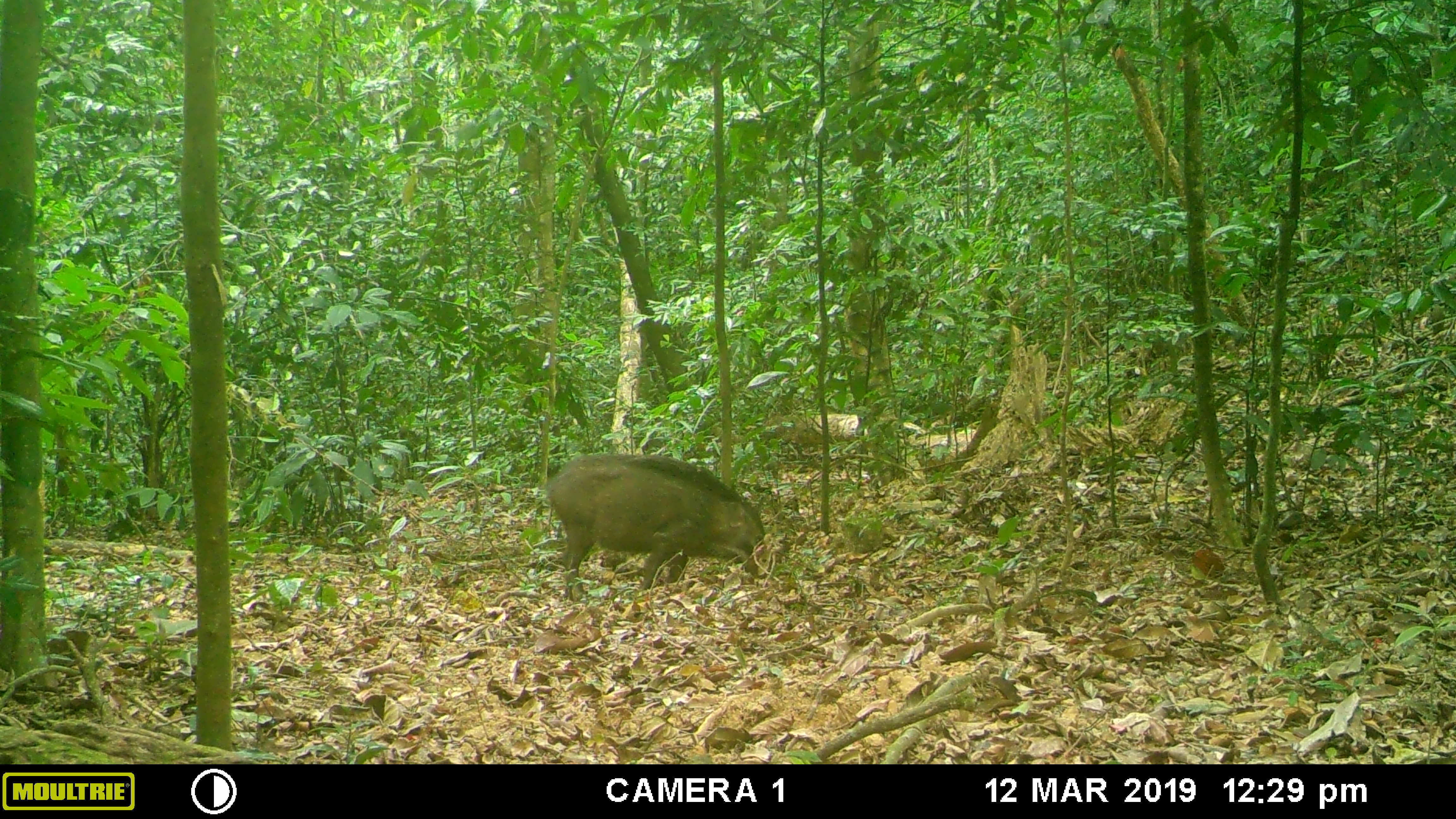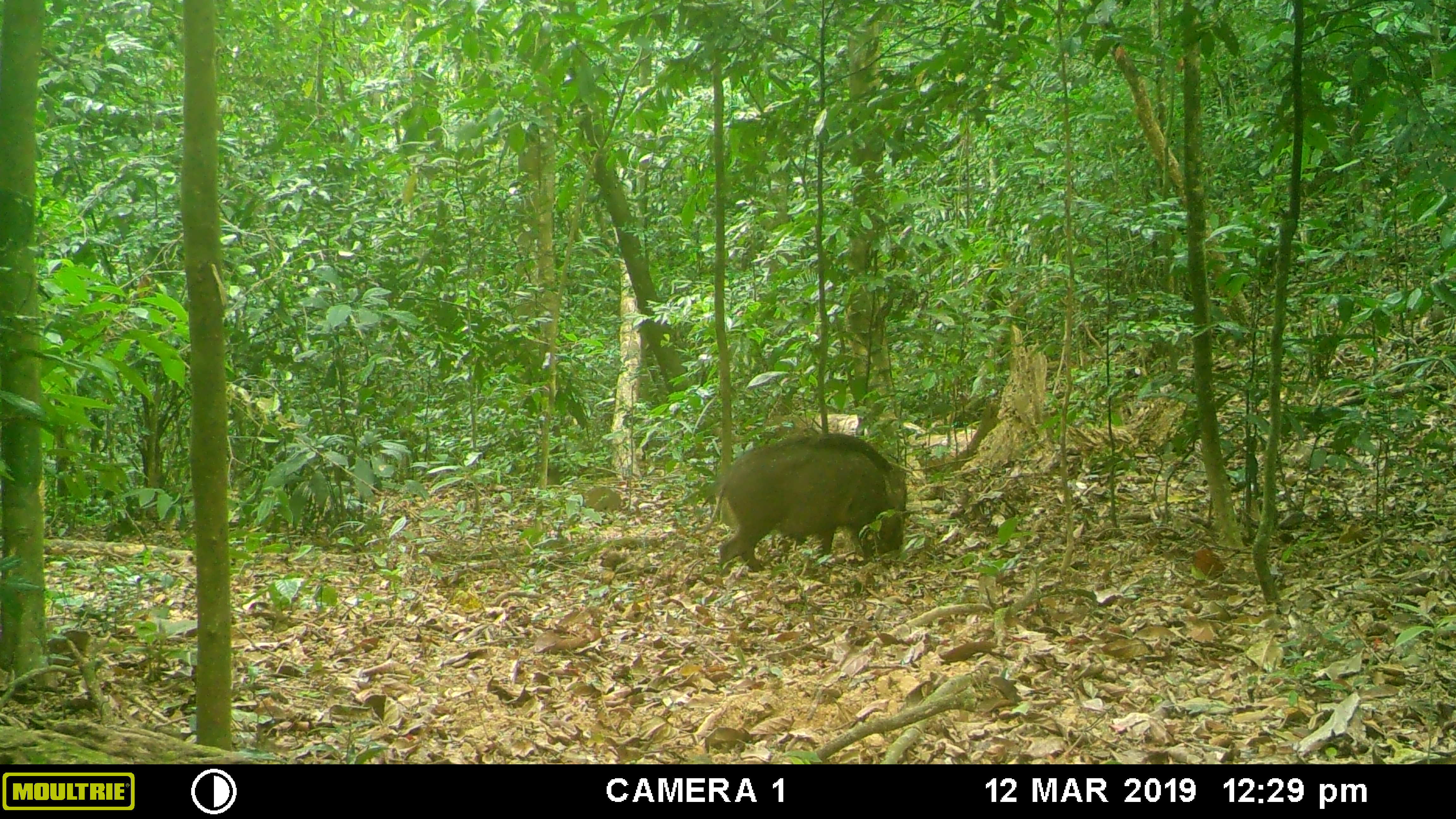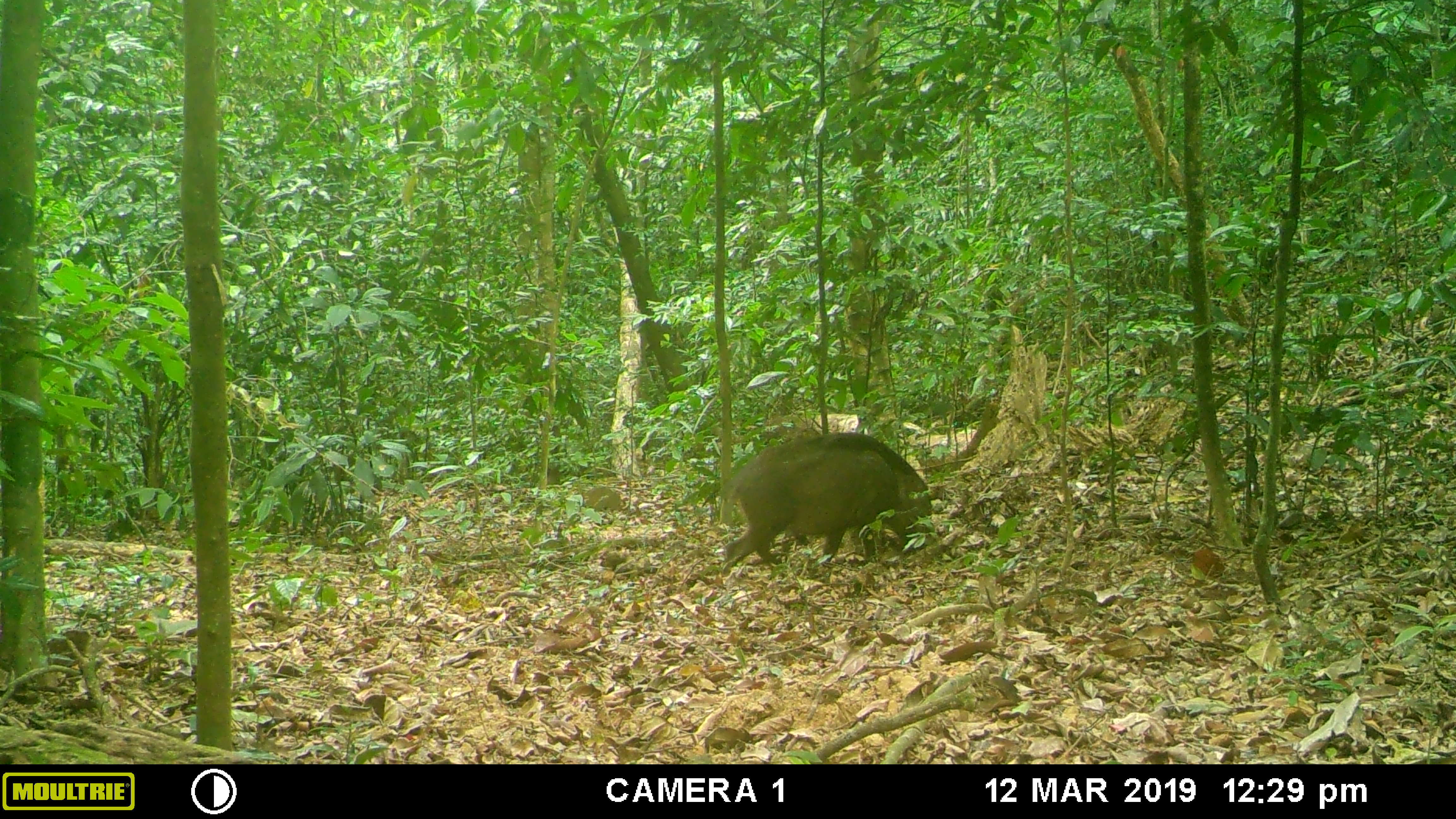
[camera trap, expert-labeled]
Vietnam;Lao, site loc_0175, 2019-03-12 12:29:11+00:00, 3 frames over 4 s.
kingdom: Animalia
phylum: Chordata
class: Mammalia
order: Artiodactyla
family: Suidae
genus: Sus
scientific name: Sus scrofa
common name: eurasian wild pig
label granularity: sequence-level